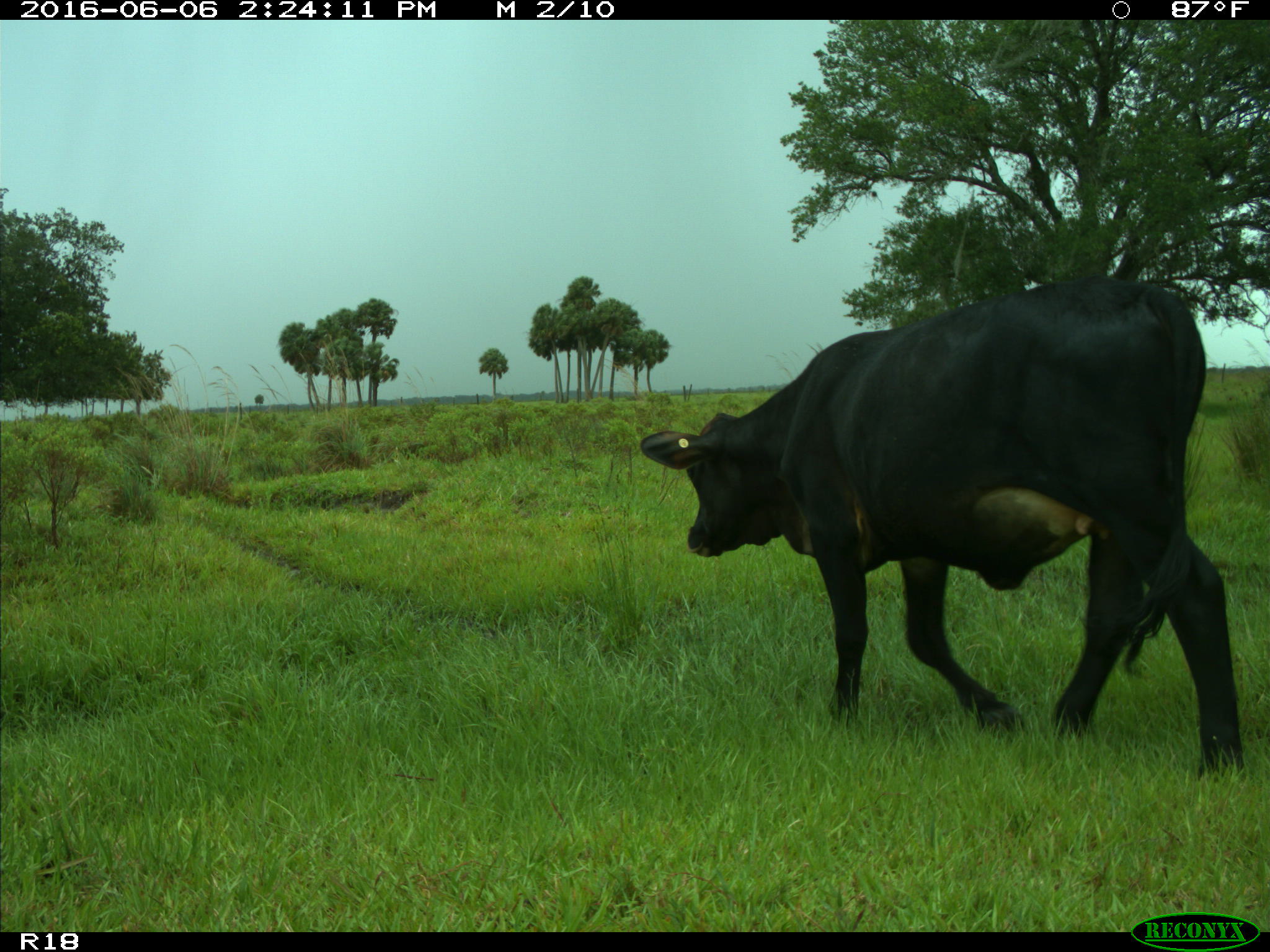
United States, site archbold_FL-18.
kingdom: Animalia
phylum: Chordata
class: Mammalia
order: Artiodactyla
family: Bovidae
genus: Bos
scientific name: Bos taurus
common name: domestic cow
Bos taurus (domestic cow).